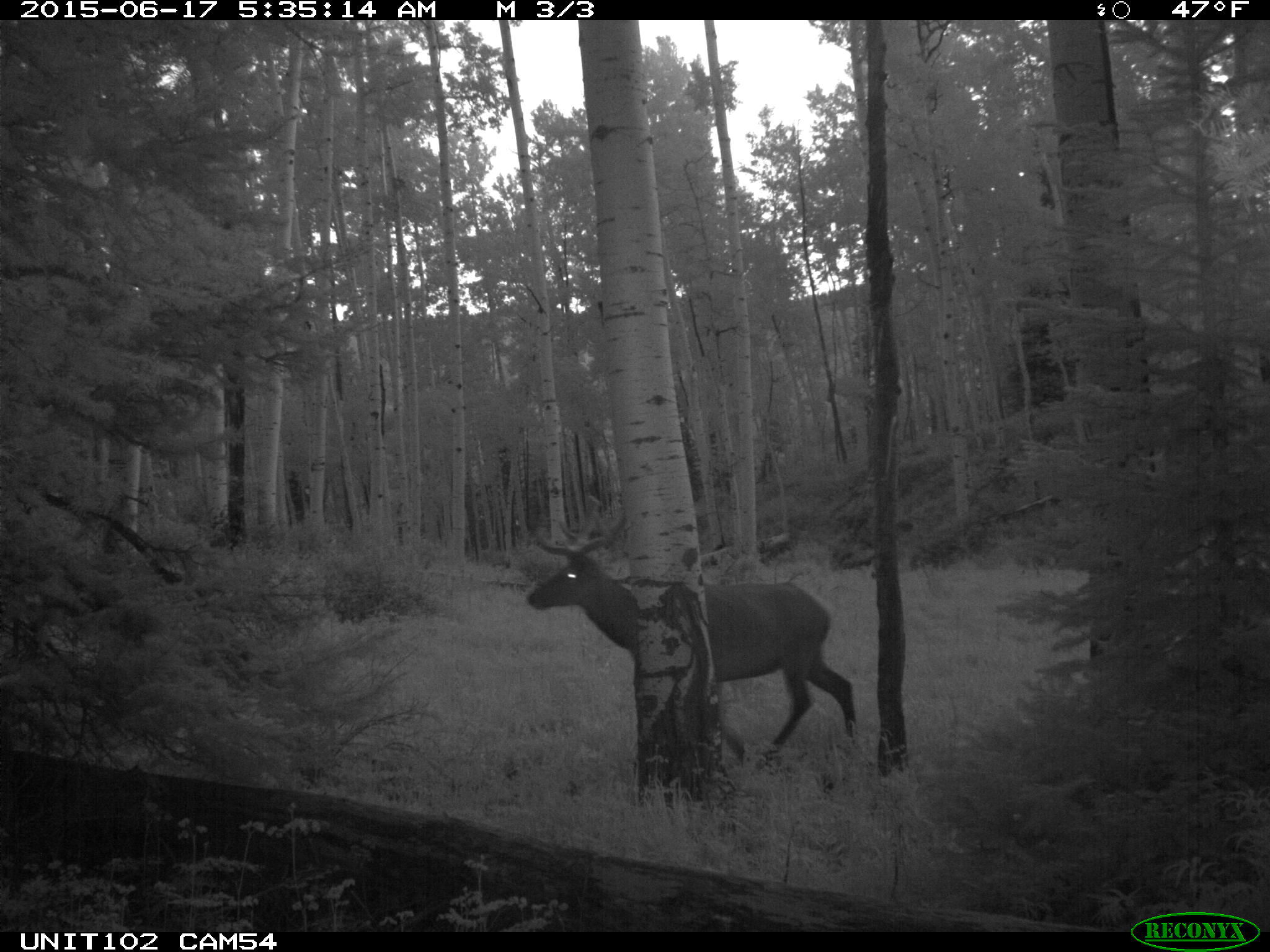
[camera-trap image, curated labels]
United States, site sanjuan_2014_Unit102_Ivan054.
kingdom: Animalia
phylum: Chordata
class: Mammalia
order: Artiodactyla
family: Cervidae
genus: Cervus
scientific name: Cervus elaphus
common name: red deer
Cervus elaphus (red deer).